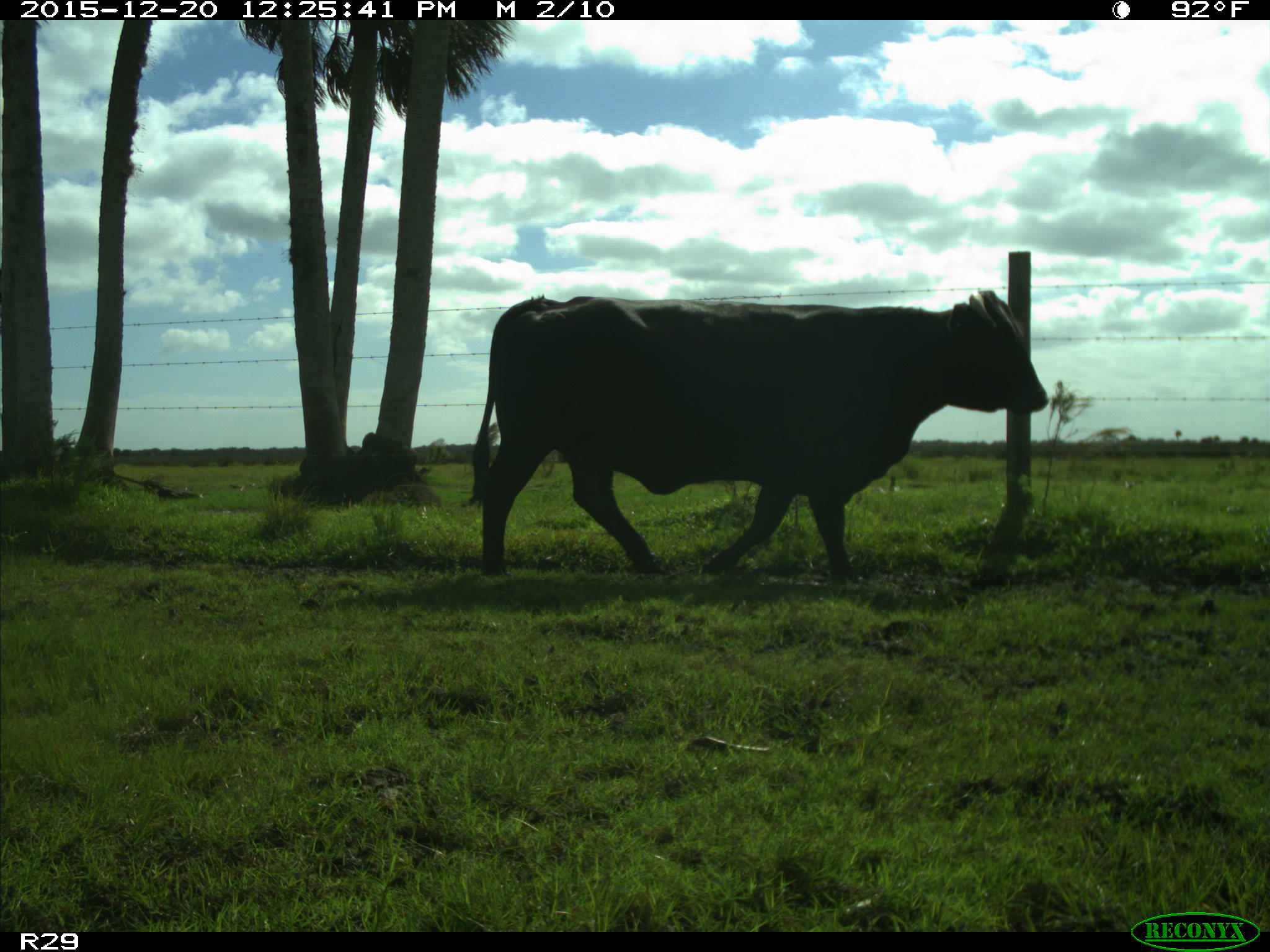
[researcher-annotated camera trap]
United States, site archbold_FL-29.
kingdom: Animalia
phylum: Chordata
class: Mammalia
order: Artiodactyla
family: Bovidae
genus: Bos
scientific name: Bos taurus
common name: domestic cow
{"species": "Bos taurus (domestic cow)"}